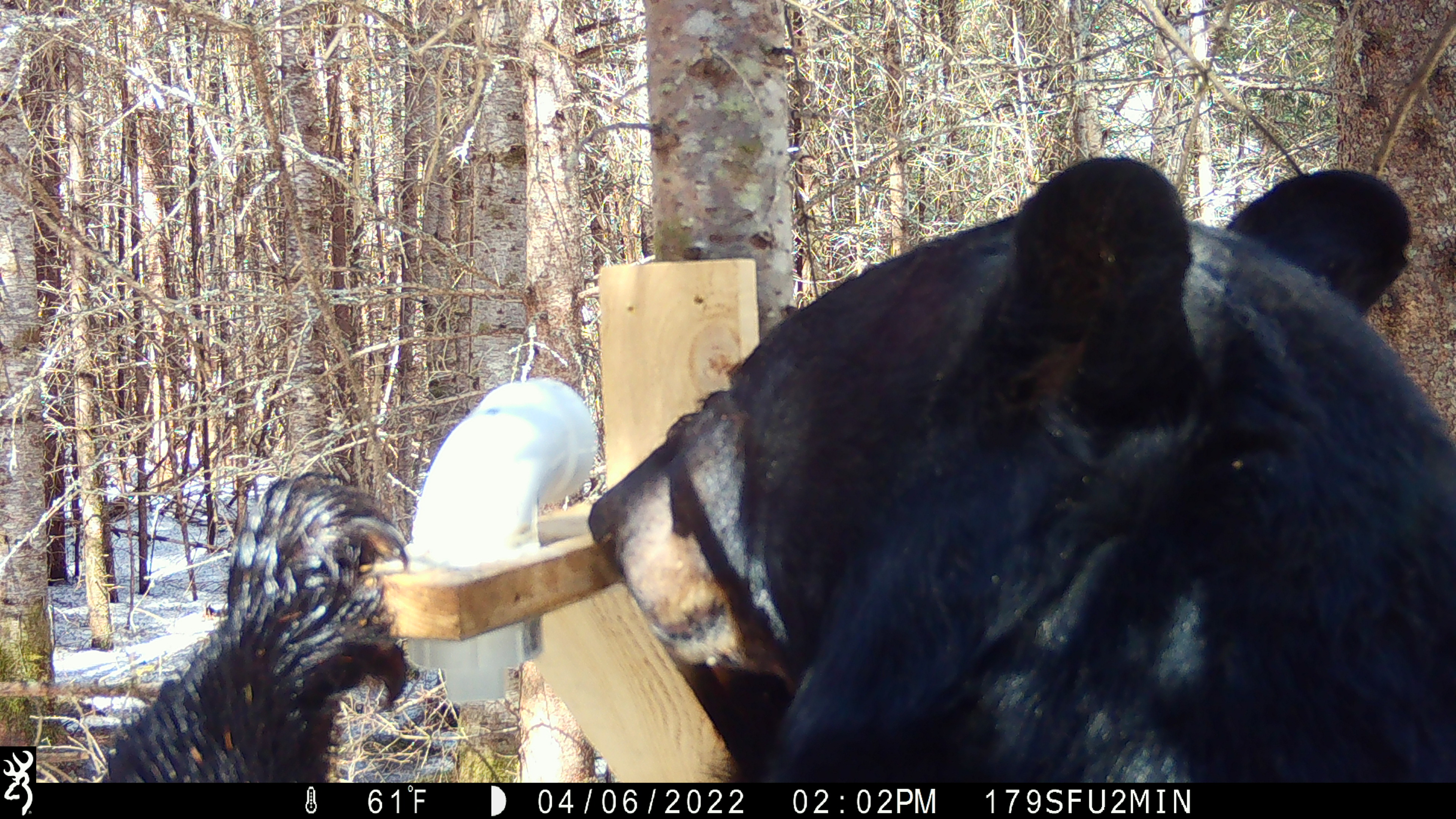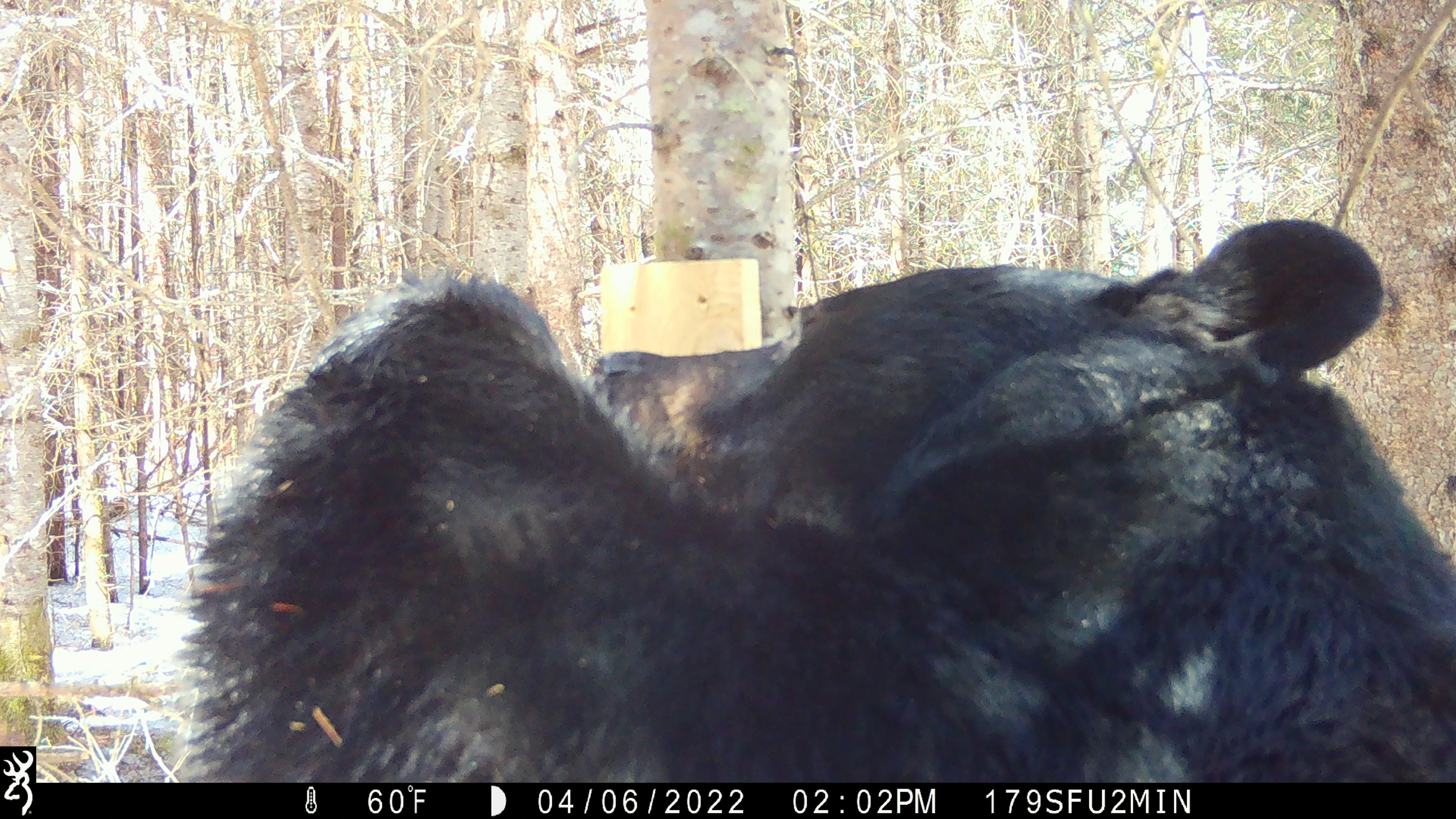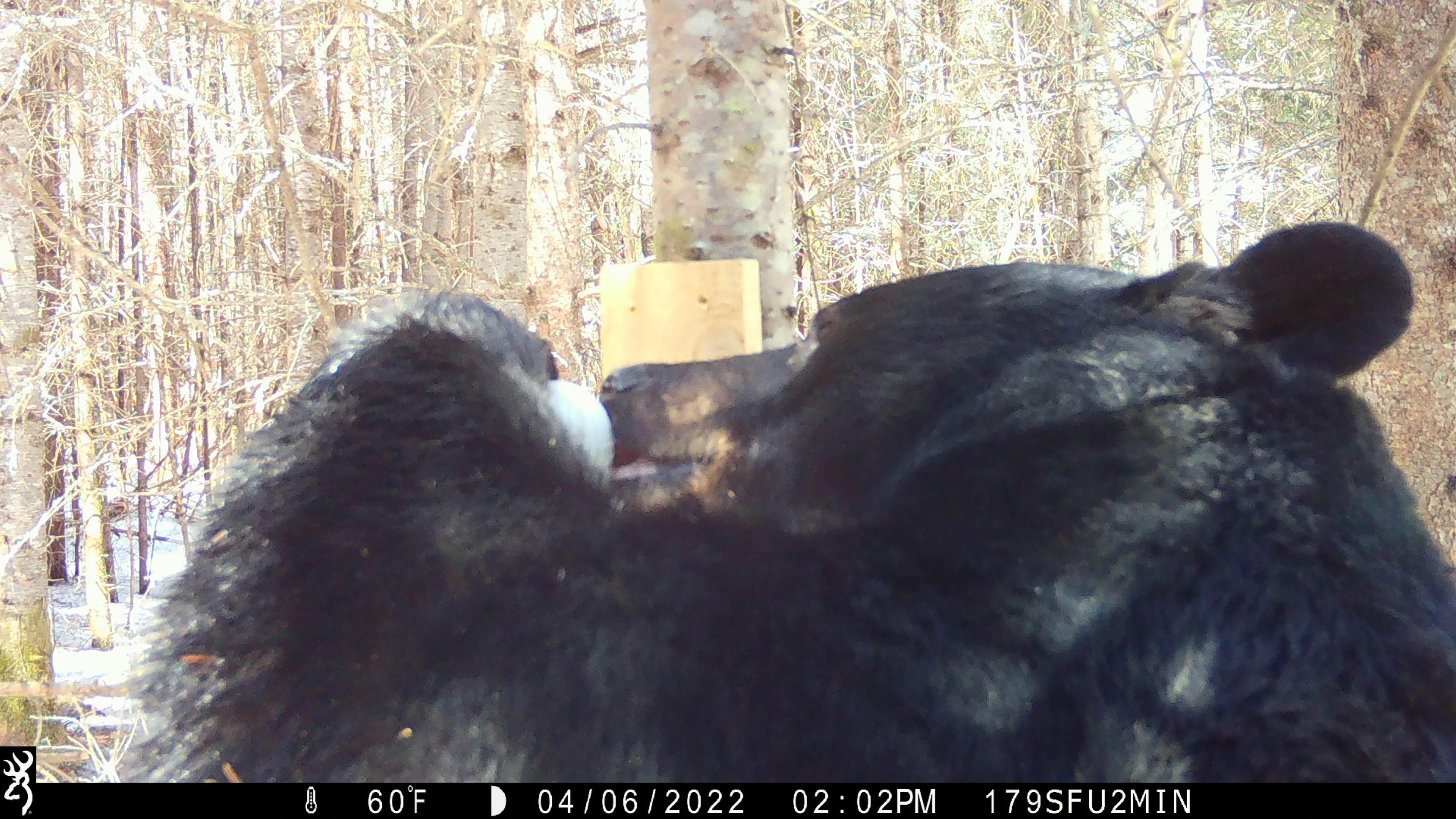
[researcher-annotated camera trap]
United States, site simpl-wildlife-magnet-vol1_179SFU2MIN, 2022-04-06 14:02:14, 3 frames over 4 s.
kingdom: Animalia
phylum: Chordata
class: Mammalia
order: Carnivora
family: Ursidae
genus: Ursus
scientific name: Ursus americanus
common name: black bear